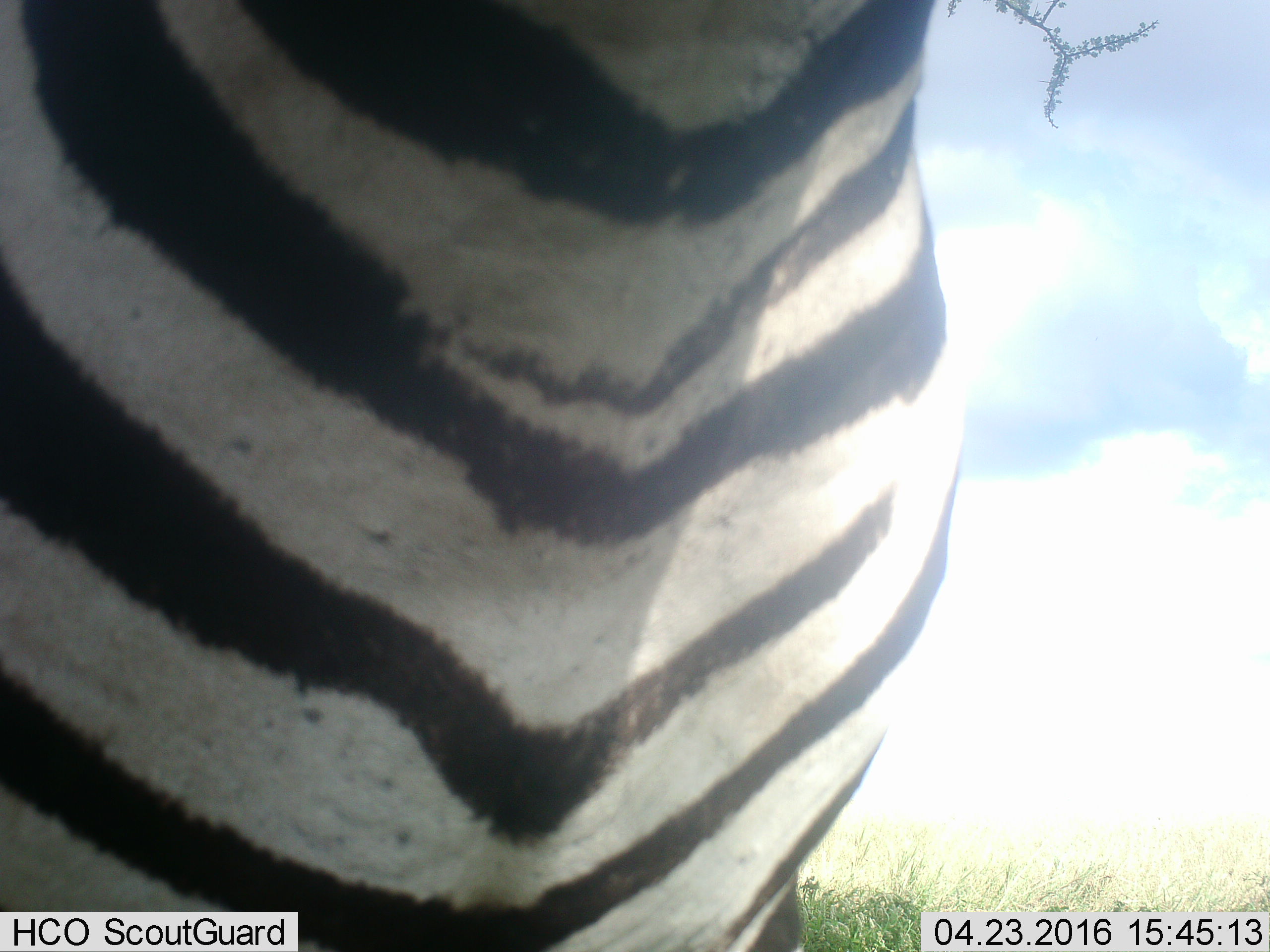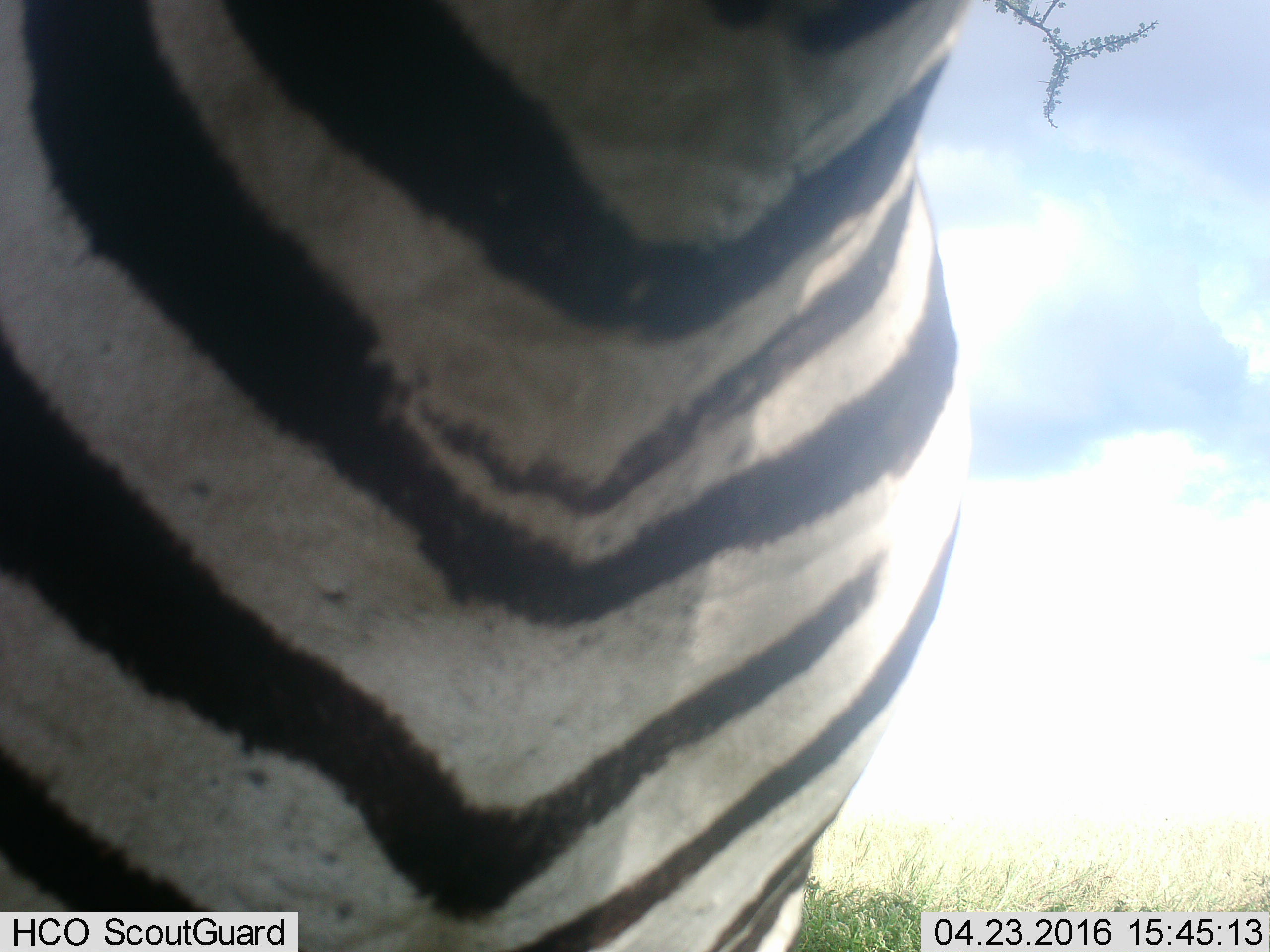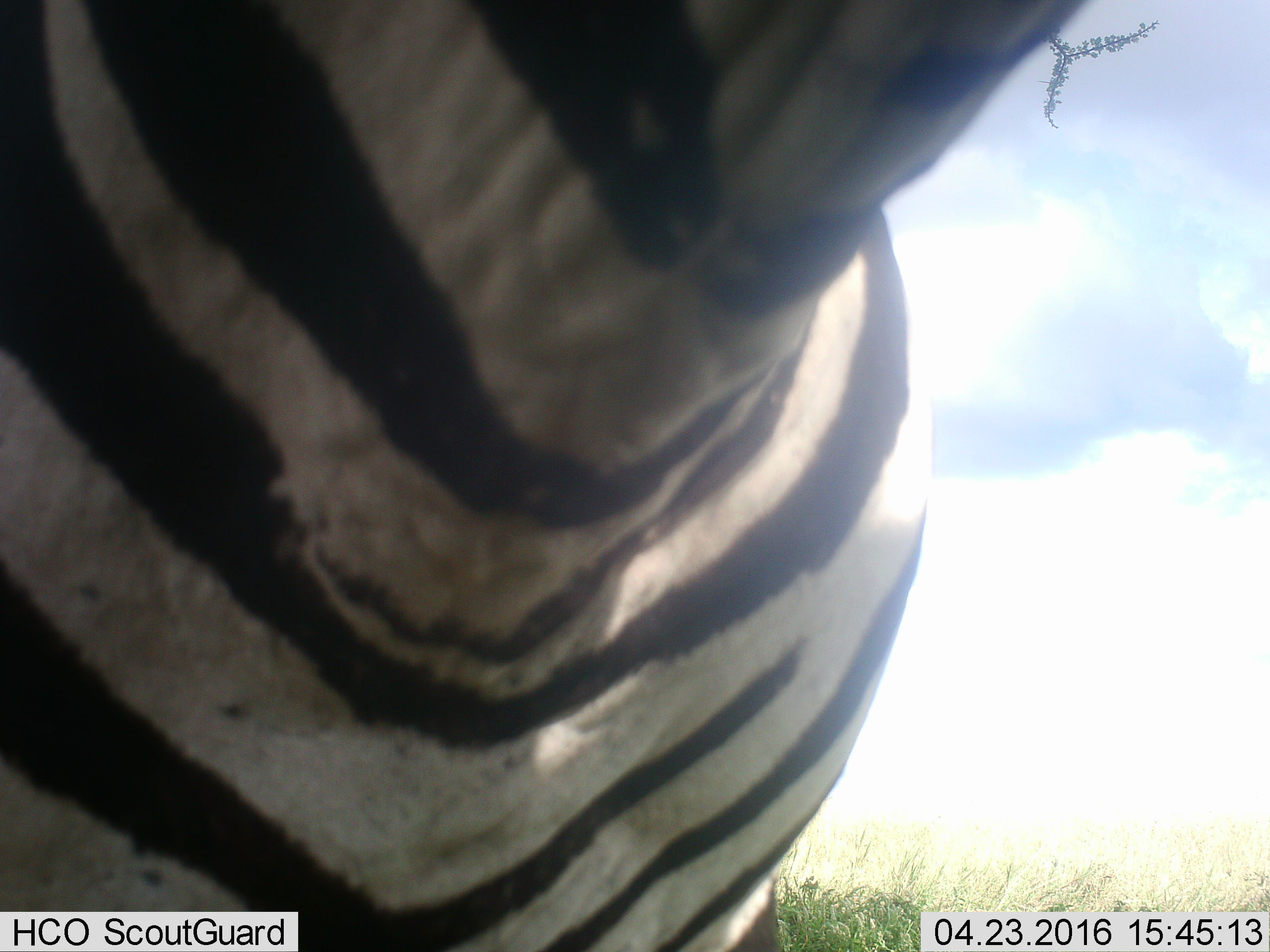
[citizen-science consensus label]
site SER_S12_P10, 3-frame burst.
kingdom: Animalia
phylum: Chordata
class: Mammalia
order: Perissodactyla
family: Equidae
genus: Equus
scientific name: Equus quagga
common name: plains zebra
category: zebraplains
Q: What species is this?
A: Zebraplains (plains zebra) (Equus quagga).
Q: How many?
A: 1.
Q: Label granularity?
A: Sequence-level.